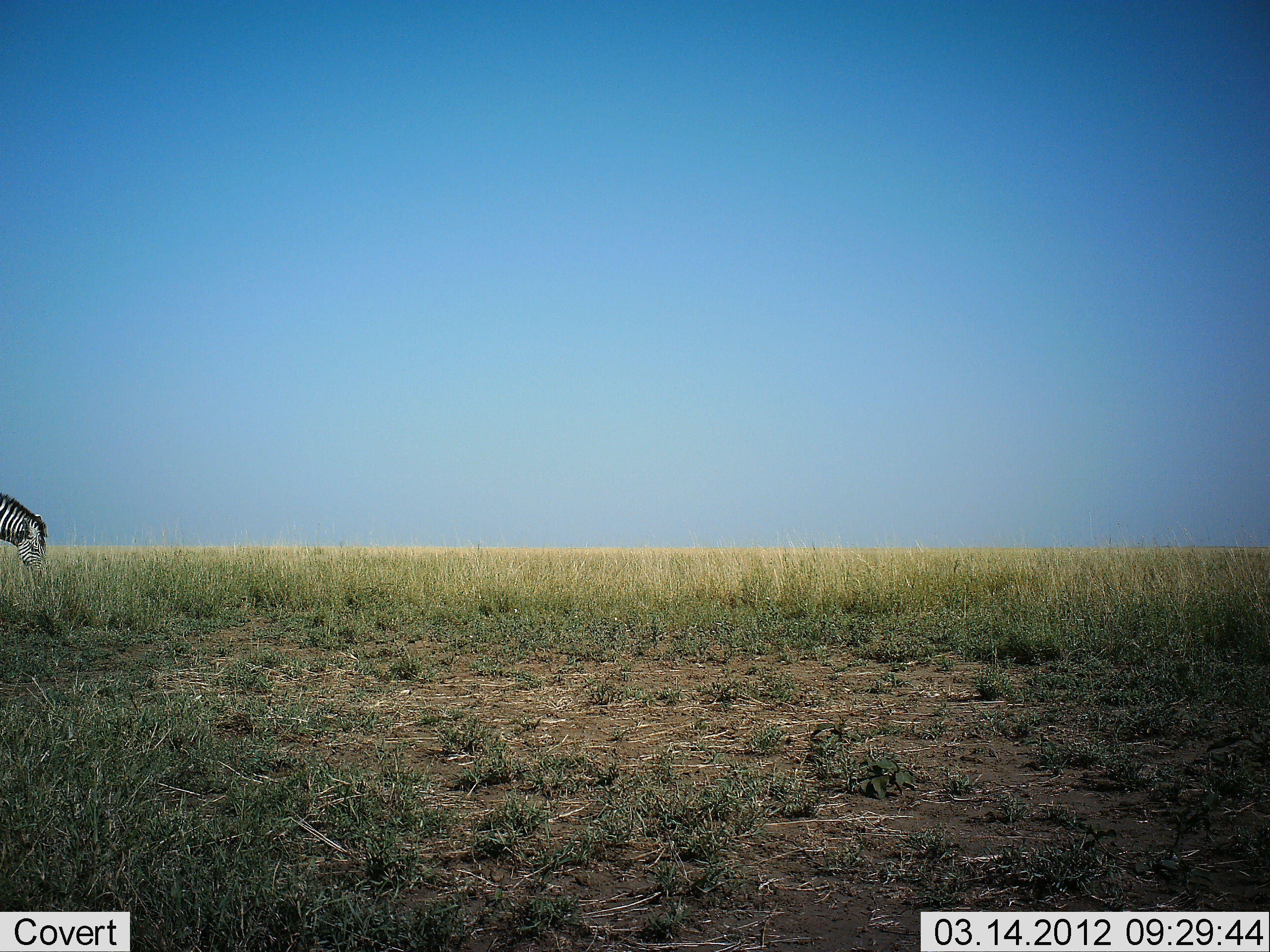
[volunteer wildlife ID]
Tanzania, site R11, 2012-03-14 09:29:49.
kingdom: Animalia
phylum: Chordata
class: Mammalia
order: Perissodactyla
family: Equidae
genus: Equus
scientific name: Equus quagga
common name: plains zebra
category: zebra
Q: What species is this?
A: Zebra (plains zebra) (Equus quagga).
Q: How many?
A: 1.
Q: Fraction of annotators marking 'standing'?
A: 27%.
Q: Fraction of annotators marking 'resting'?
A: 0%.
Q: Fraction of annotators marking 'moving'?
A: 0%.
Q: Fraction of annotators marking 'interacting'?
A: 0%.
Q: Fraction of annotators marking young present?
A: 0%.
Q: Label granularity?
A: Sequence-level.